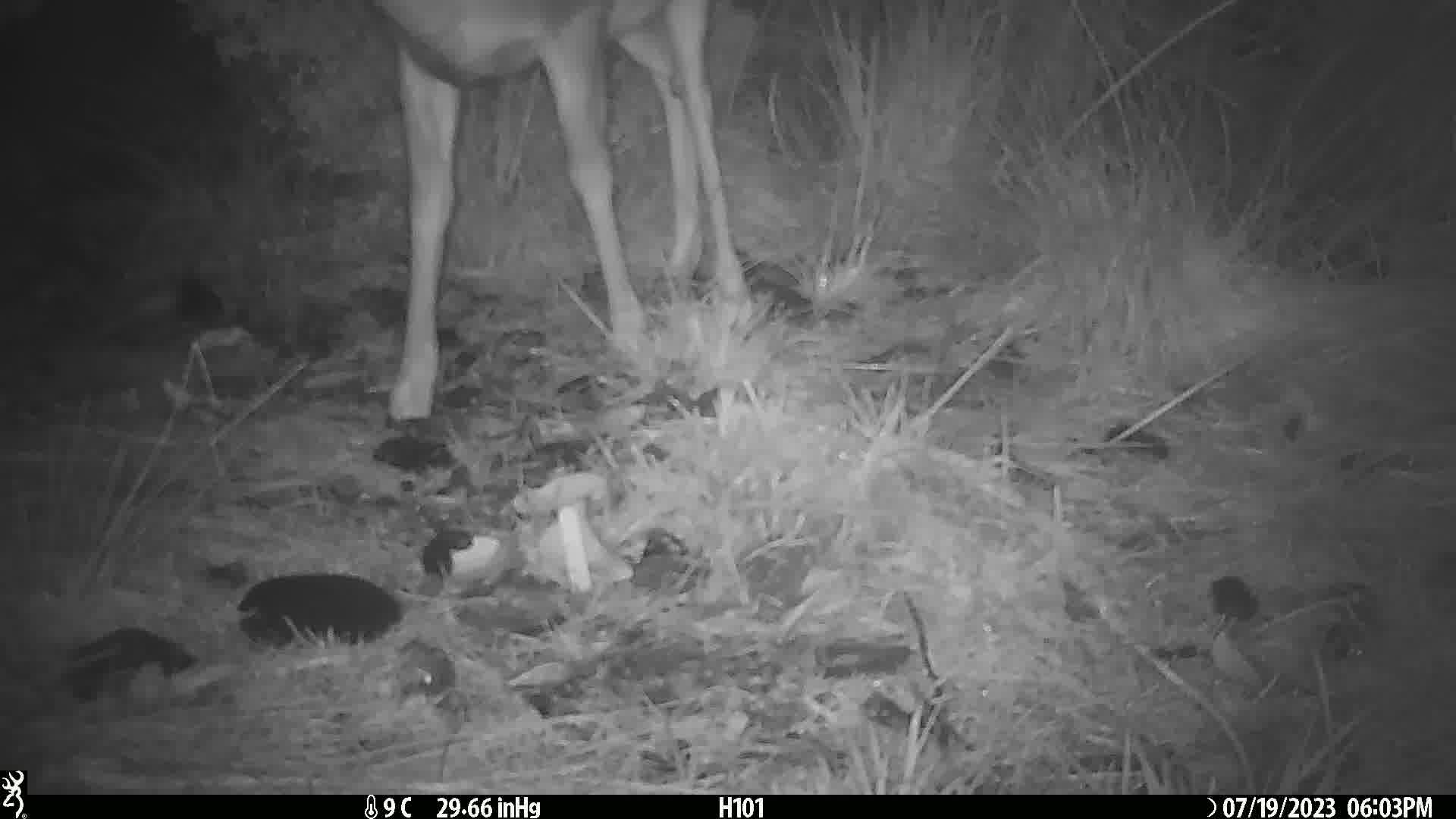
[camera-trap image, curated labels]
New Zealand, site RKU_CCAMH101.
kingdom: Animalia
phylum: Chordata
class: Mammalia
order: Artiodactyla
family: Cervidae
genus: Odocoileus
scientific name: Odocoileus virginianus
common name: white-tailed deer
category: white tailed deer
White tailed deer (white-tailed deer) (Odocoileus virginianus).